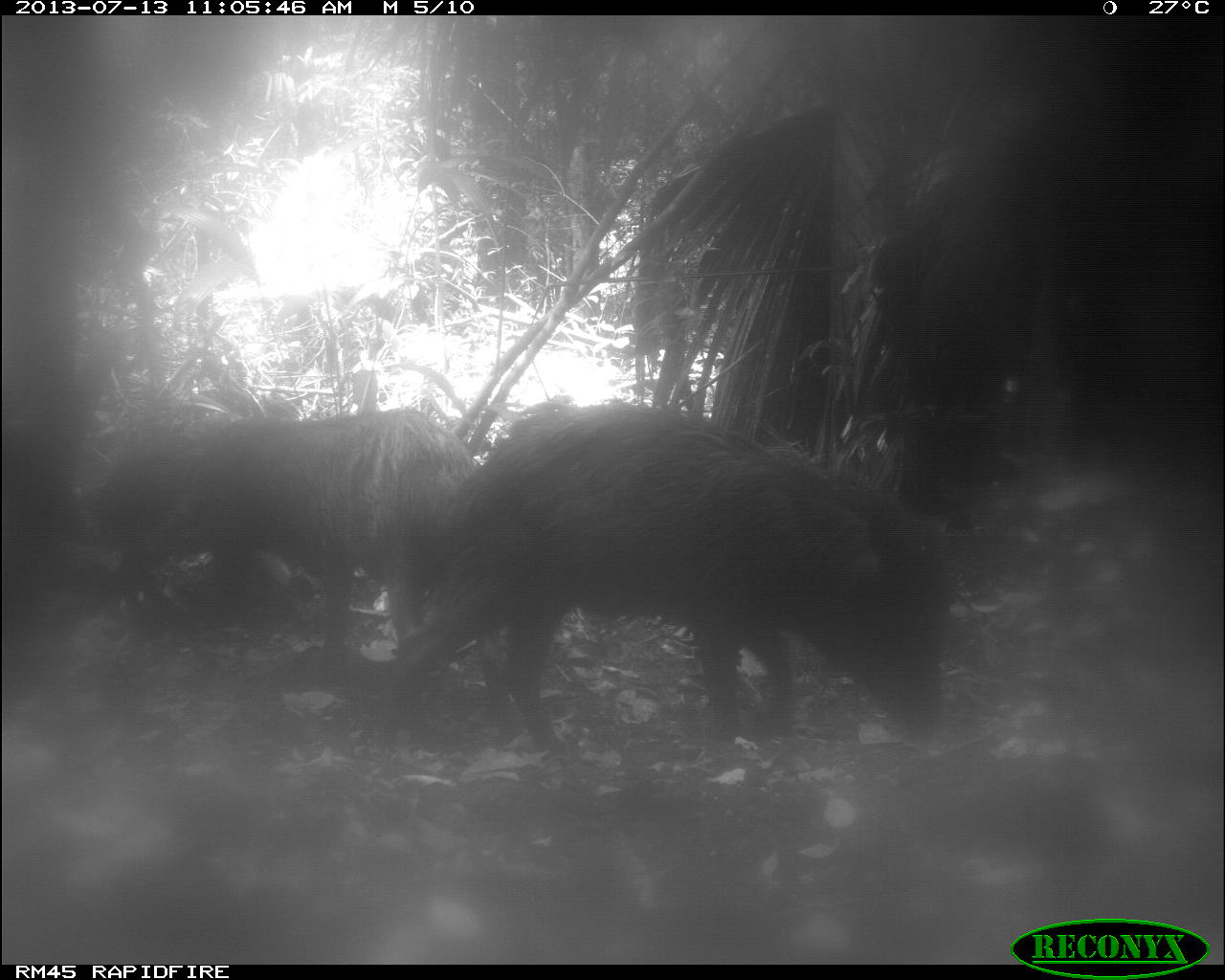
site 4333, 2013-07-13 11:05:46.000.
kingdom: Animalia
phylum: Chordata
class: Mammalia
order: Artiodactyla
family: Tayassuidae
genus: Tayassu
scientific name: Tayassu pecari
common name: white-lipped peccary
Tayassu pecari (white-lipped peccary), count 4.